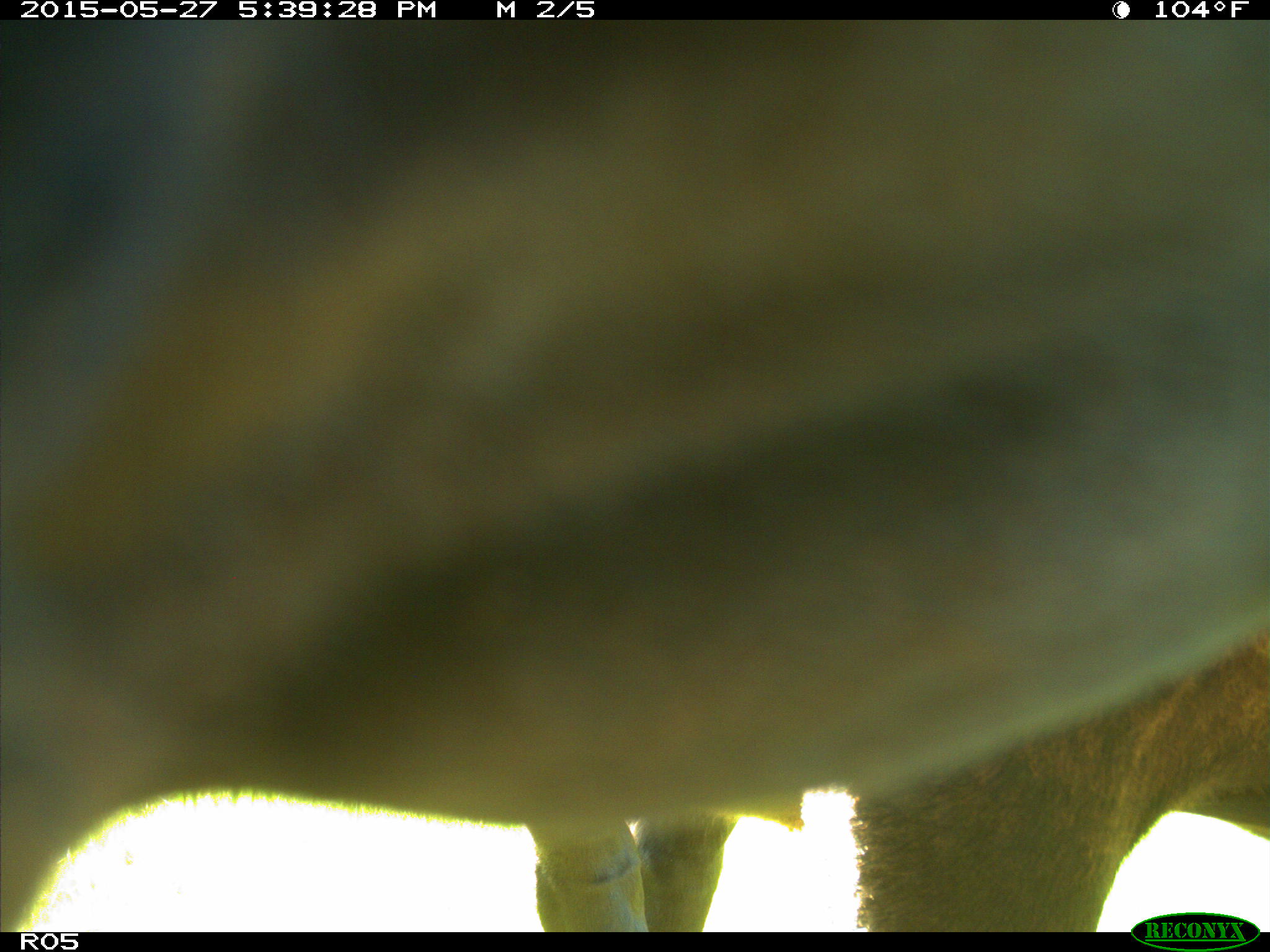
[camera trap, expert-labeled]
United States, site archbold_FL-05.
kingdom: Animalia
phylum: Chordata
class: Mammalia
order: Artiodactyla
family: Bovidae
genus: Bos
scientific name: Bos taurus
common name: domestic cow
Bos taurus (domestic cow).